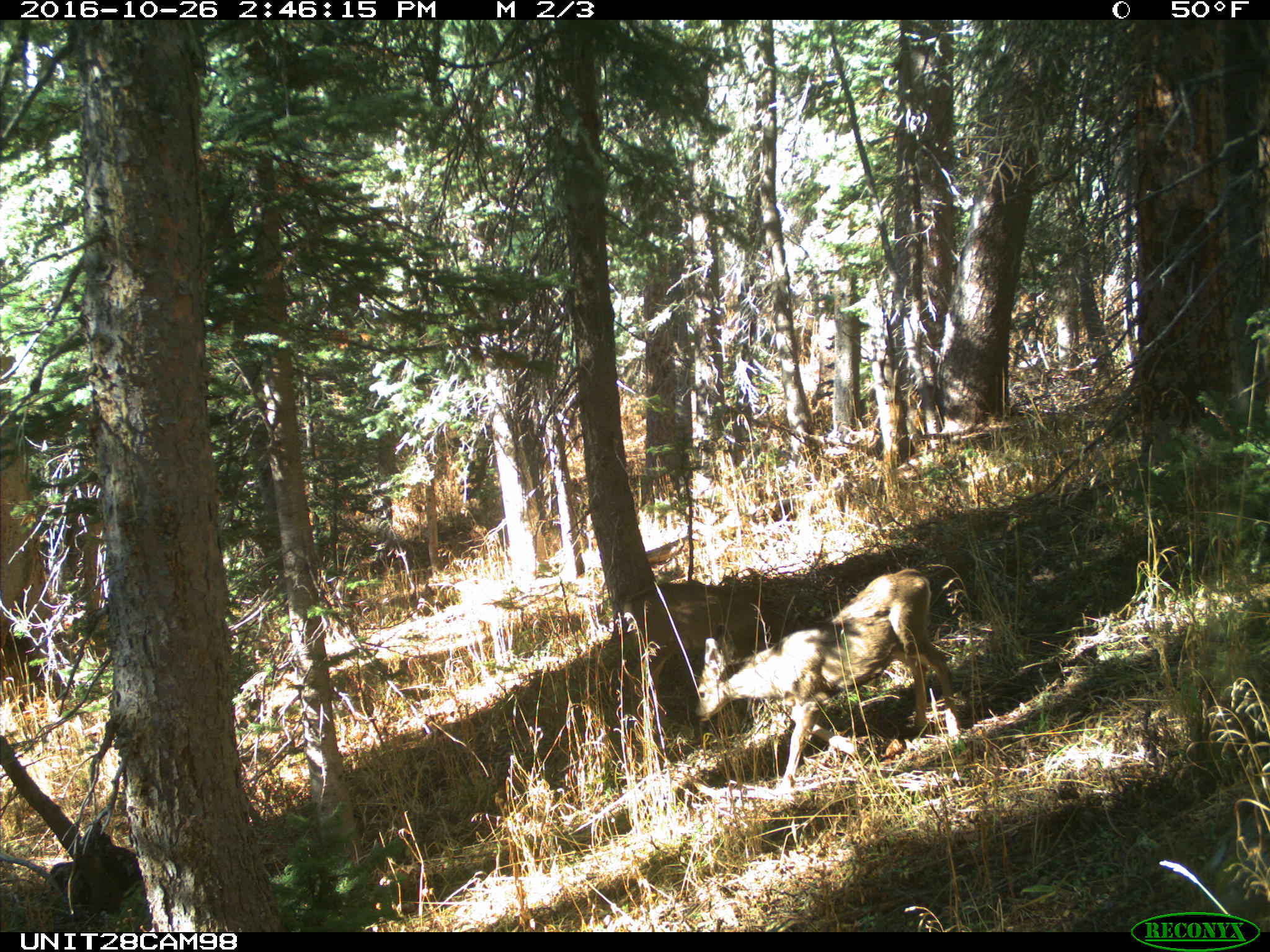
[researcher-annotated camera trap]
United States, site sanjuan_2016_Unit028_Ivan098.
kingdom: Animalia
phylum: Chordata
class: Mammalia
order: Artiodactyla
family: Cervidae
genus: Odocoileus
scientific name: Odocoileus hemionus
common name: mule deer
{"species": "Odocoileus hemionus (mule deer)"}